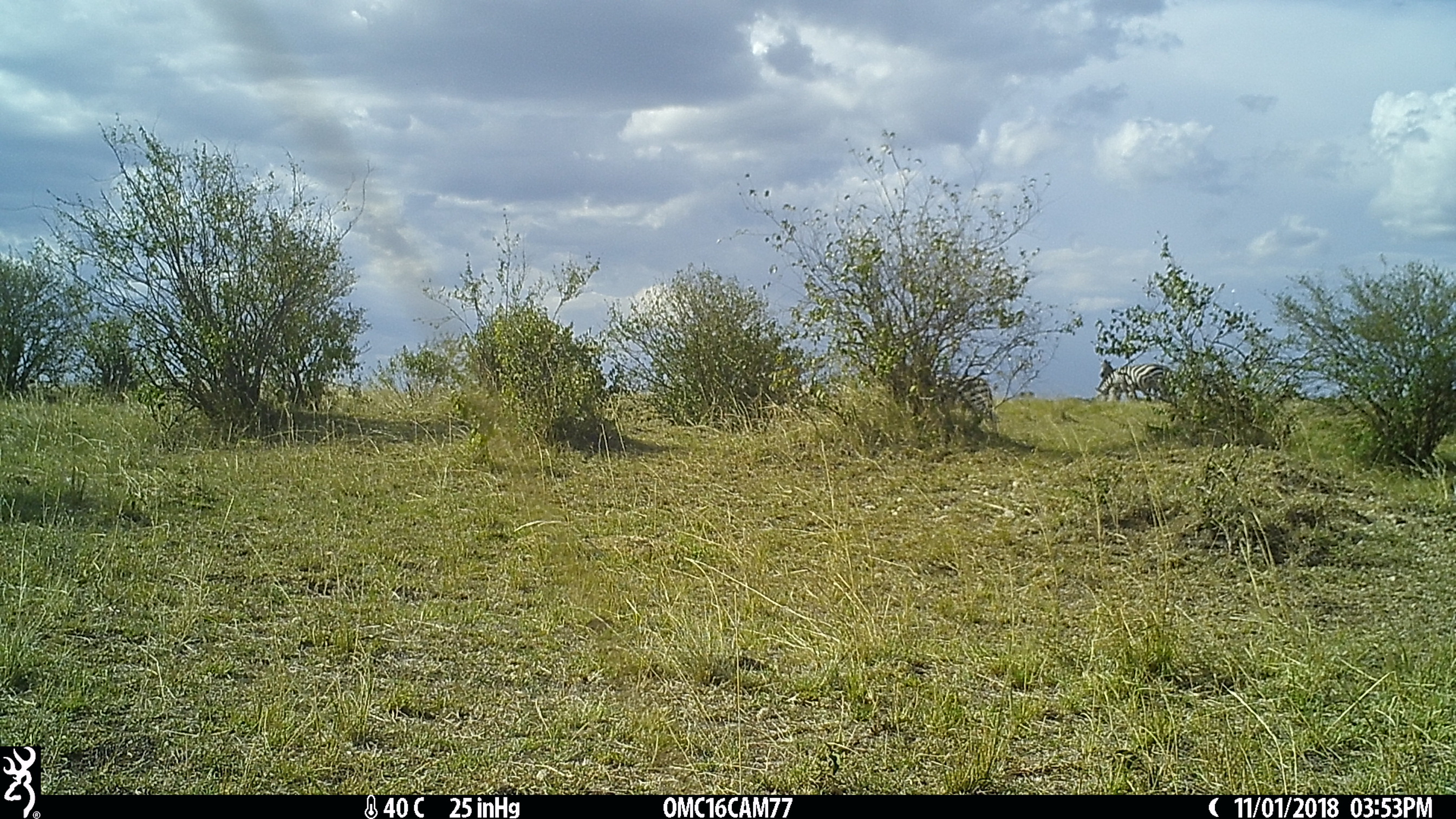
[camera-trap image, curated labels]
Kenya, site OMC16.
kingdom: Animalia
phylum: Chordata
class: Mammalia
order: Perissodactyla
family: Equidae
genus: Equus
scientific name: Equus quagga burchellii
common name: burchell's zebra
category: zebra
Zebra (burchell's zebra) (Equus quagga burchellii).